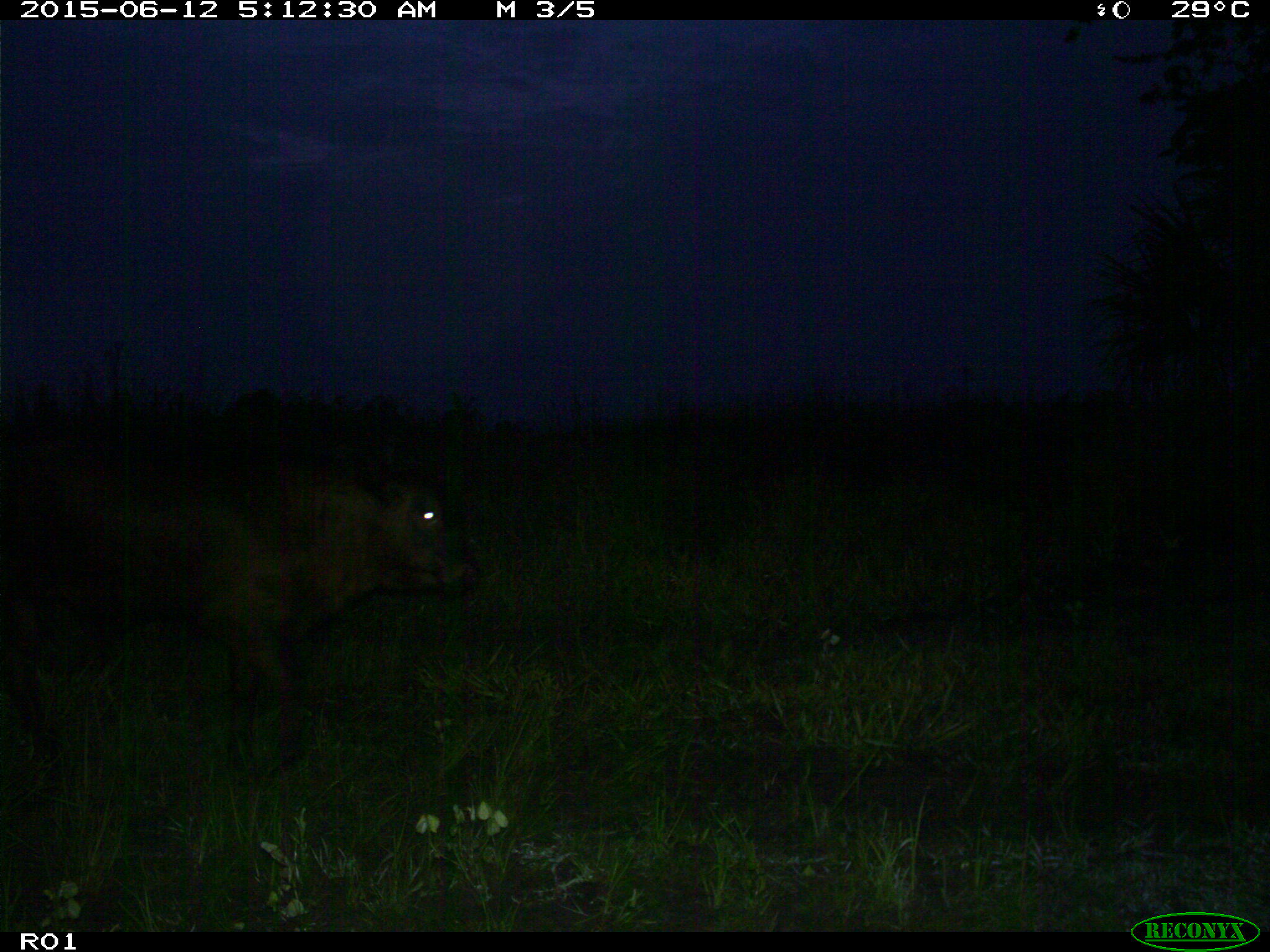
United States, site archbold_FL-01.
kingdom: Animalia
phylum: Chordata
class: Mammalia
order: Artiodactyla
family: Bovidae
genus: Bos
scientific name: Bos taurus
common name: domestic cow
Bos taurus (domestic cow).